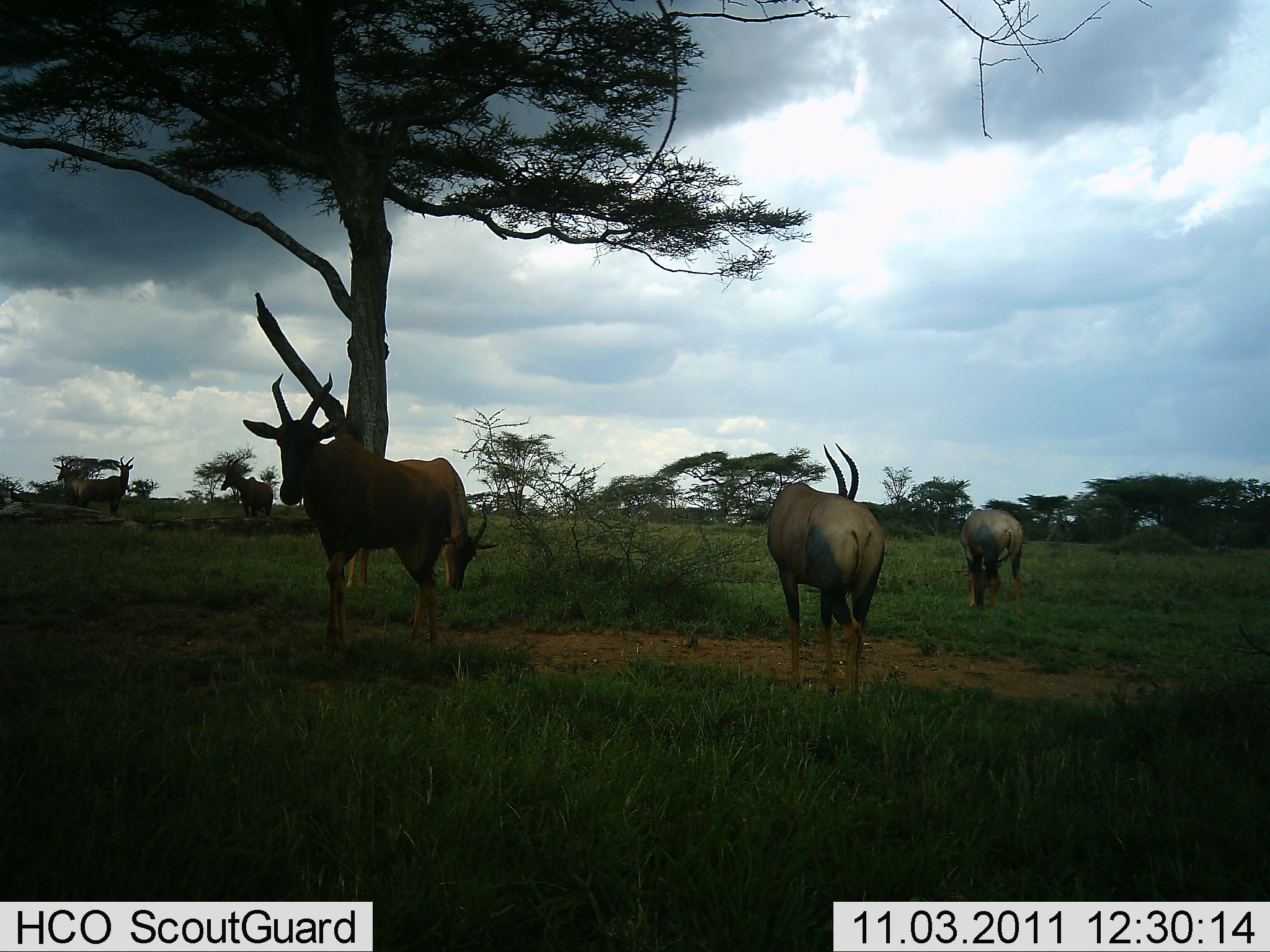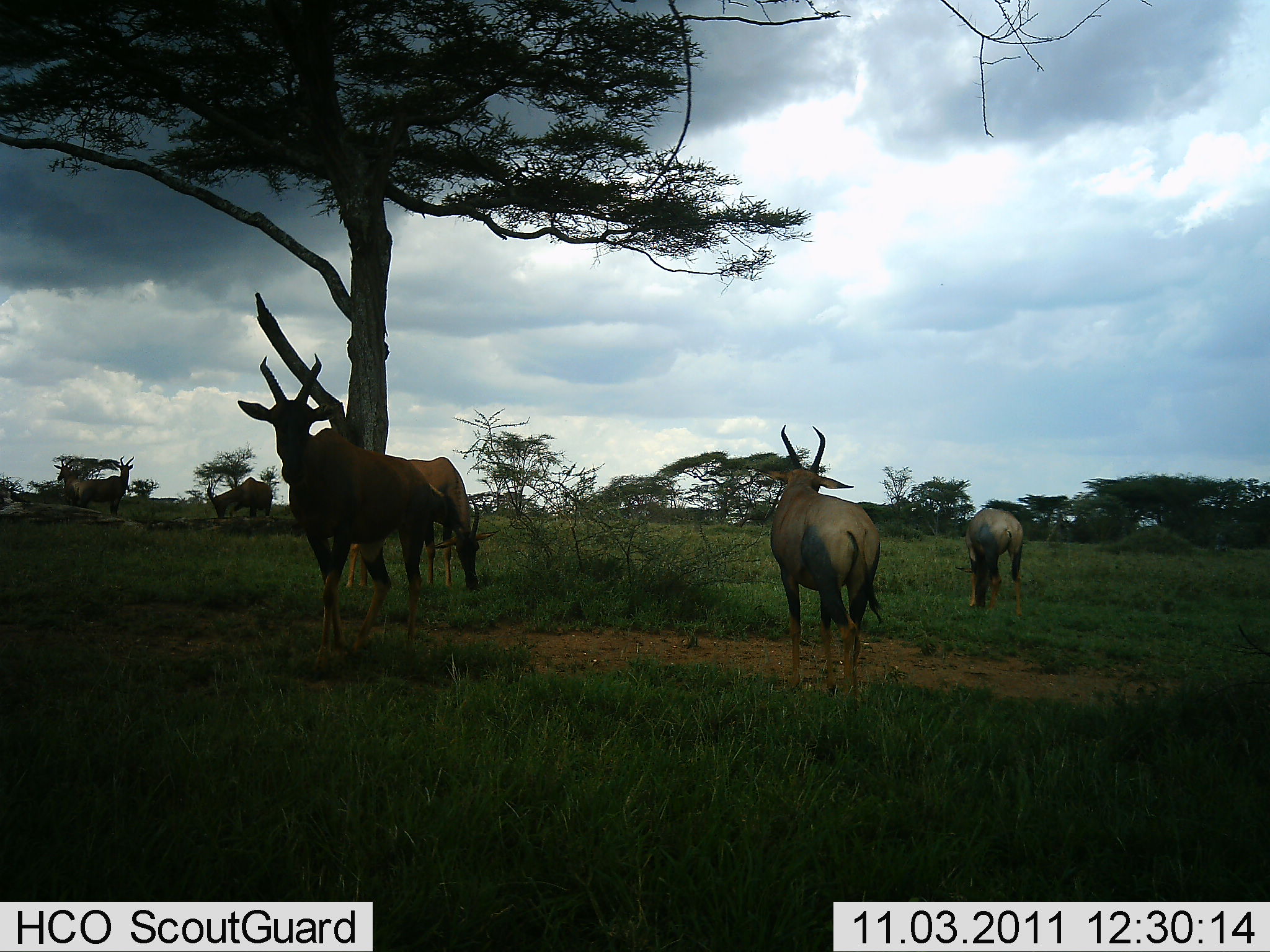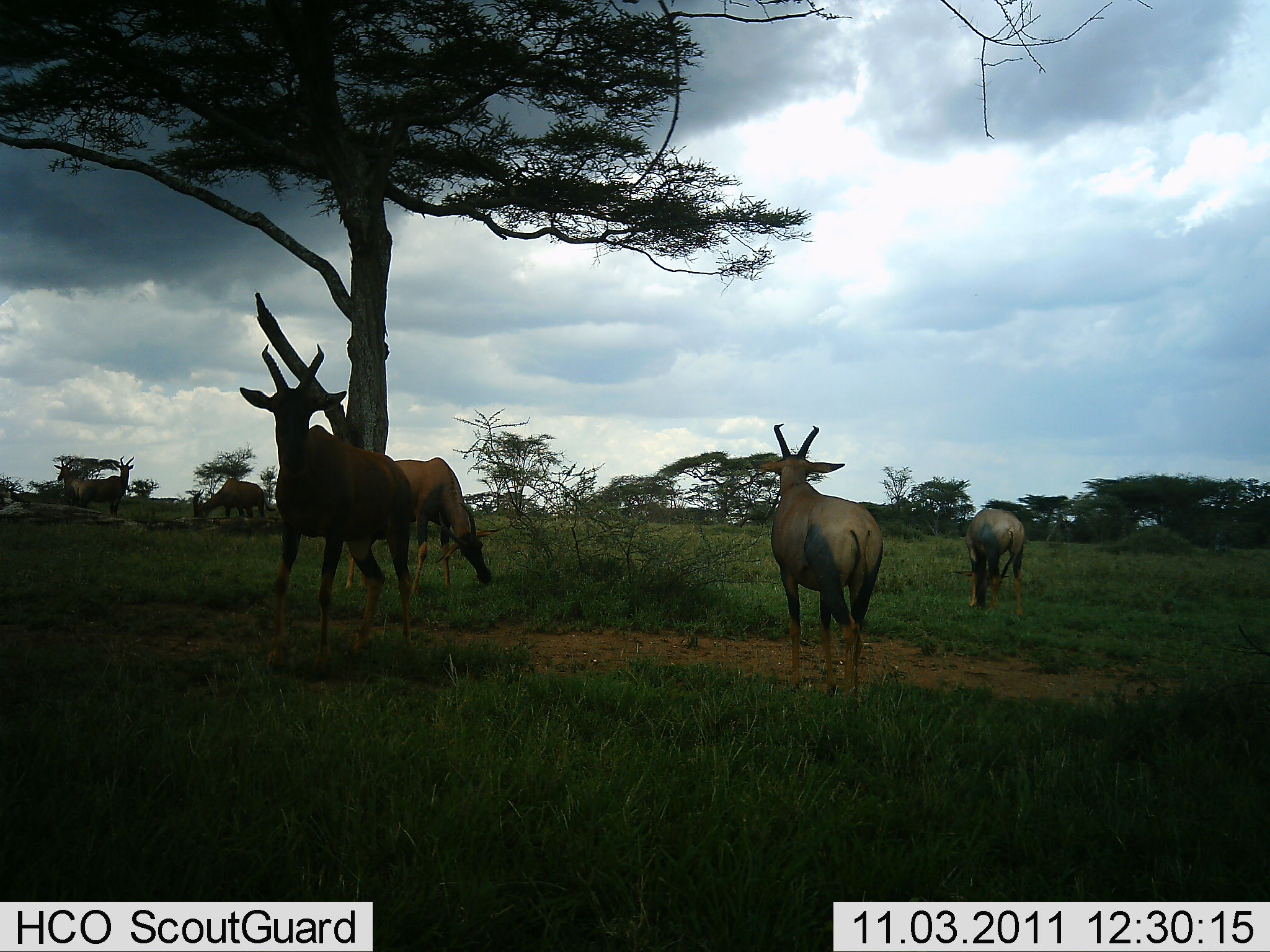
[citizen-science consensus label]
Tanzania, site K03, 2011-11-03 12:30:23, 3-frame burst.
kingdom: Animalia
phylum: Chordata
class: Mammalia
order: Artiodactyla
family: Bovidae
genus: Damaliscus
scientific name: Damaliscus lunatus jimela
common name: topi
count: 6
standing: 77%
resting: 0%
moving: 15%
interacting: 0%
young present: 0%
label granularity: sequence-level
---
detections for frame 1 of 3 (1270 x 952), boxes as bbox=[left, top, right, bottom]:
animal: bbox=[241, 372, 455, 655]; bbox=[766, 441, 887, 711]; bbox=[337, 456, 499, 595]; bbox=[957, 507, 1027, 619]; bbox=[73, 455, 136, 517]; bbox=[221, 456, 274, 519]; bbox=[52, 458, 87, 506]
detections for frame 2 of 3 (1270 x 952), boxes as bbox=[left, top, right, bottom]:
animal: bbox=[236, 353, 432, 677]; bbox=[758, 423, 884, 713]; bbox=[341, 455, 500, 591]; bbox=[957, 506, 1027, 619]; bbox=[71, 456, 136, 518]; bbox=[206, 477, 274, 521]; bbox=[53, 456, 89, 509]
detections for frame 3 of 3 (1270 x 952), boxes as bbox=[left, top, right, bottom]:
animal: bbox=[239, 342, 418, 673]; bbox=[750, 421, 886, 709]; bbox=[344, 454, 500, 592]; bbox=[963, 508, 1027, 619]; bbox=[71, 456, 136, 519]; bbox=[192, 477, 277, 521]; bbox=[53, 456, 86, 507]